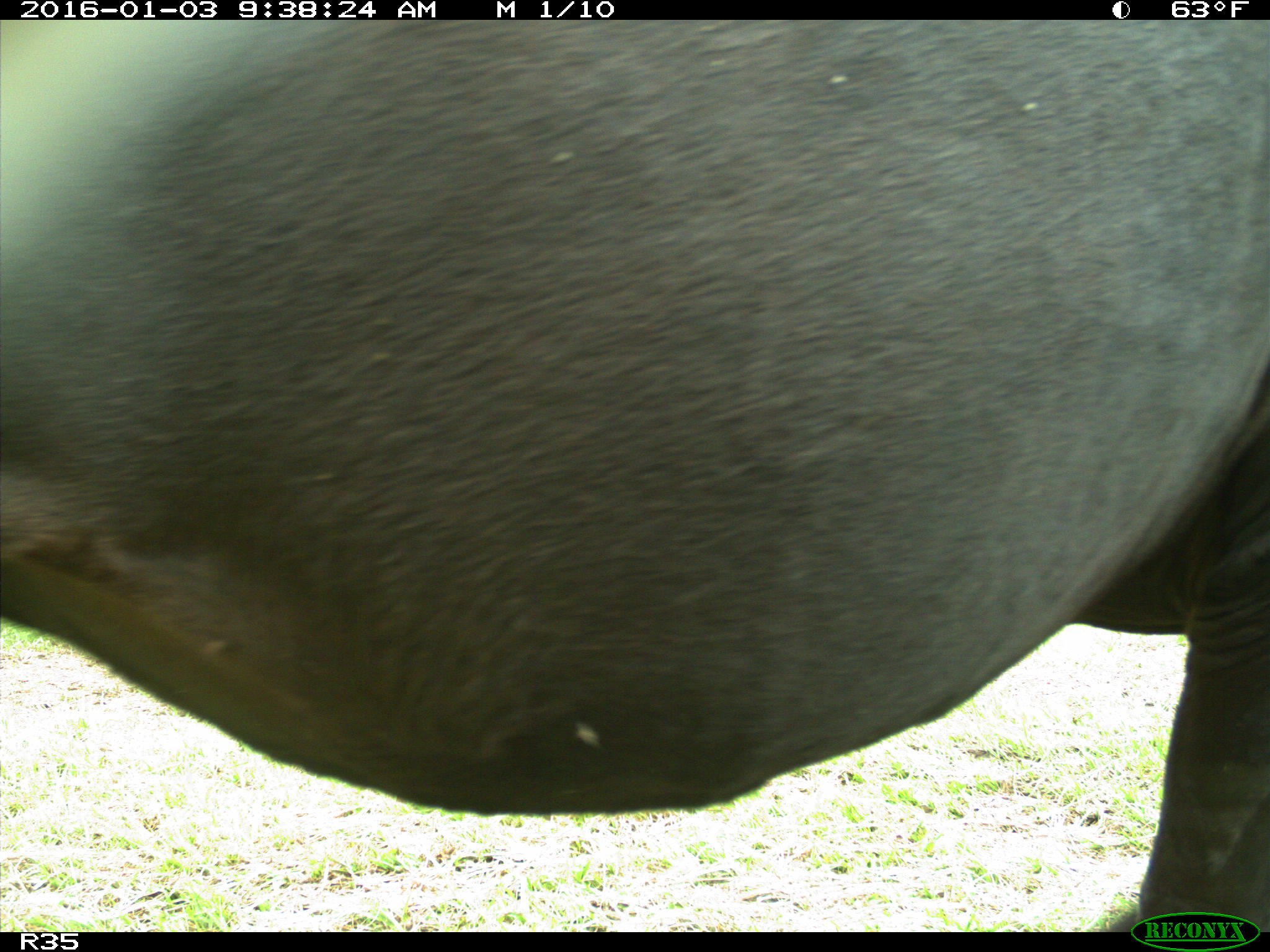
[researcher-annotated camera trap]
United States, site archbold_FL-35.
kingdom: Animalia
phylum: Chordata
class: Mammalia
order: Artiodactyla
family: Bovidae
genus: Bos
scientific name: Bos taurus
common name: domestic cow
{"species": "Bos taurus (domestic cow)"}